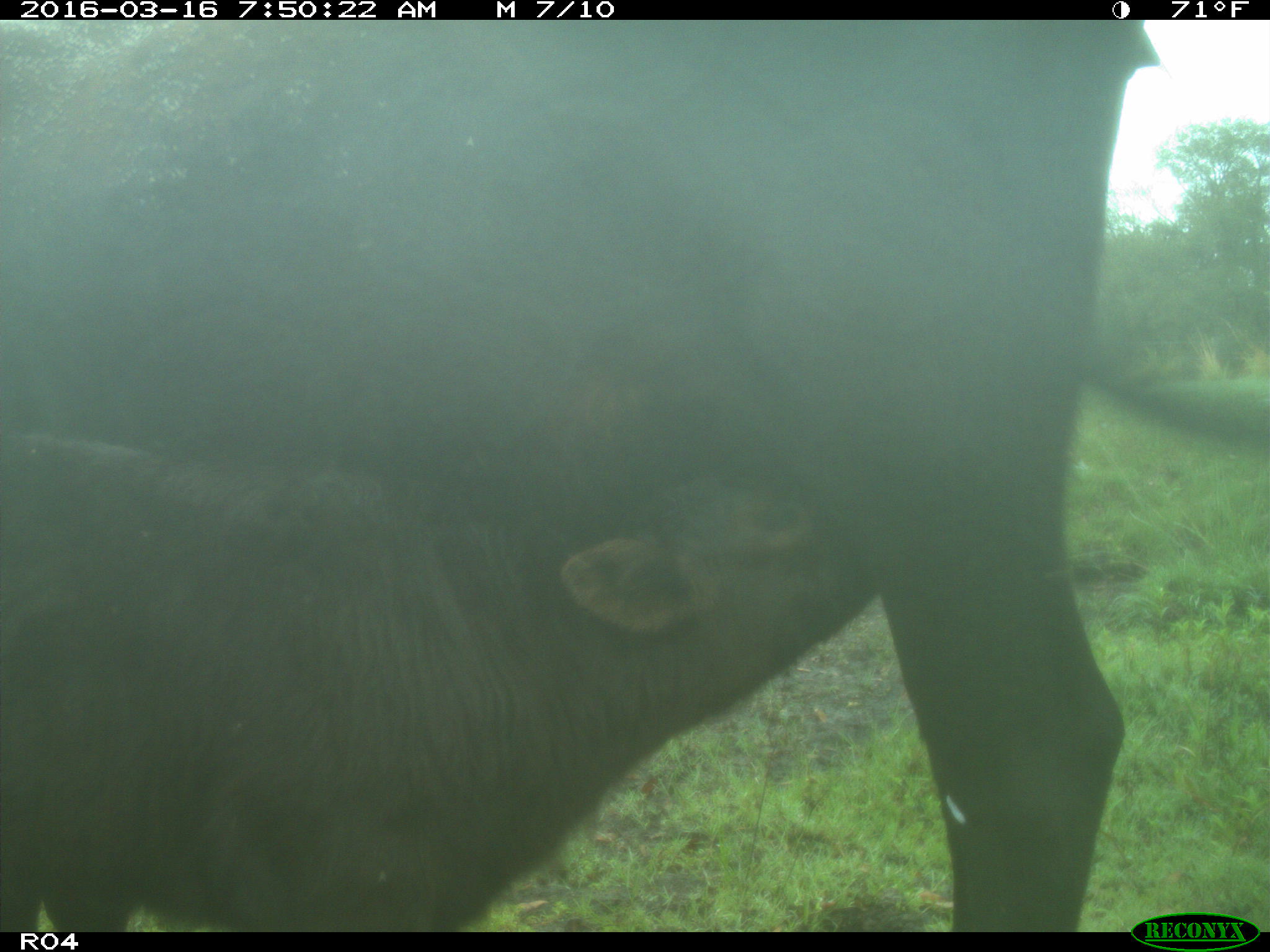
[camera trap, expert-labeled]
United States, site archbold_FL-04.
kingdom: Animalia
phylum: Chordata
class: Mammalia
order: Artiodactyla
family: Bovidae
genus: Bos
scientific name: Bos taurus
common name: domestic cow